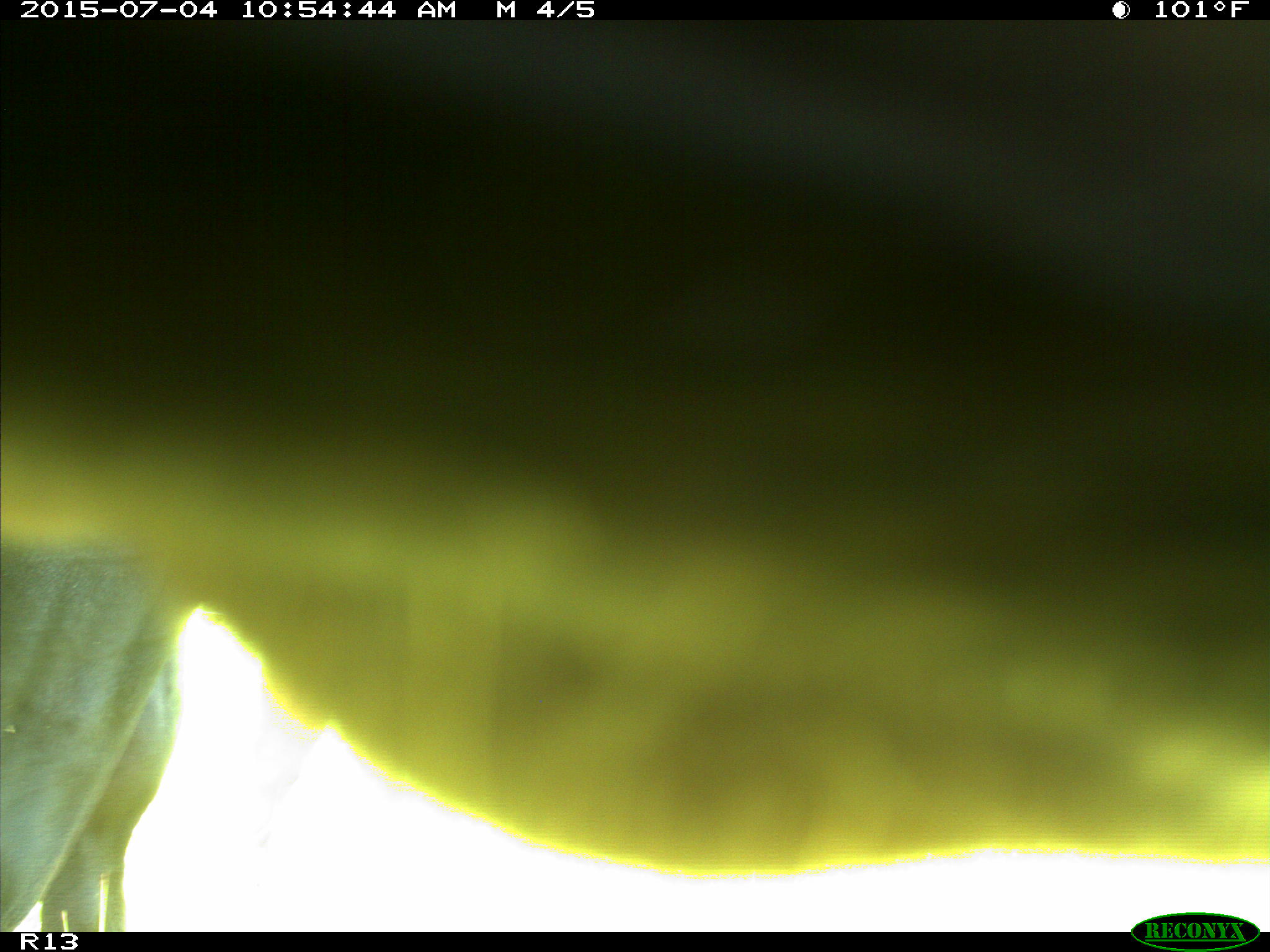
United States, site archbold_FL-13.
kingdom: Animalia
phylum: Chordata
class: Mammalia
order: Artiodactyla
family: Bovidae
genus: Bos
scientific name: Bos taurus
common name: domestic cow